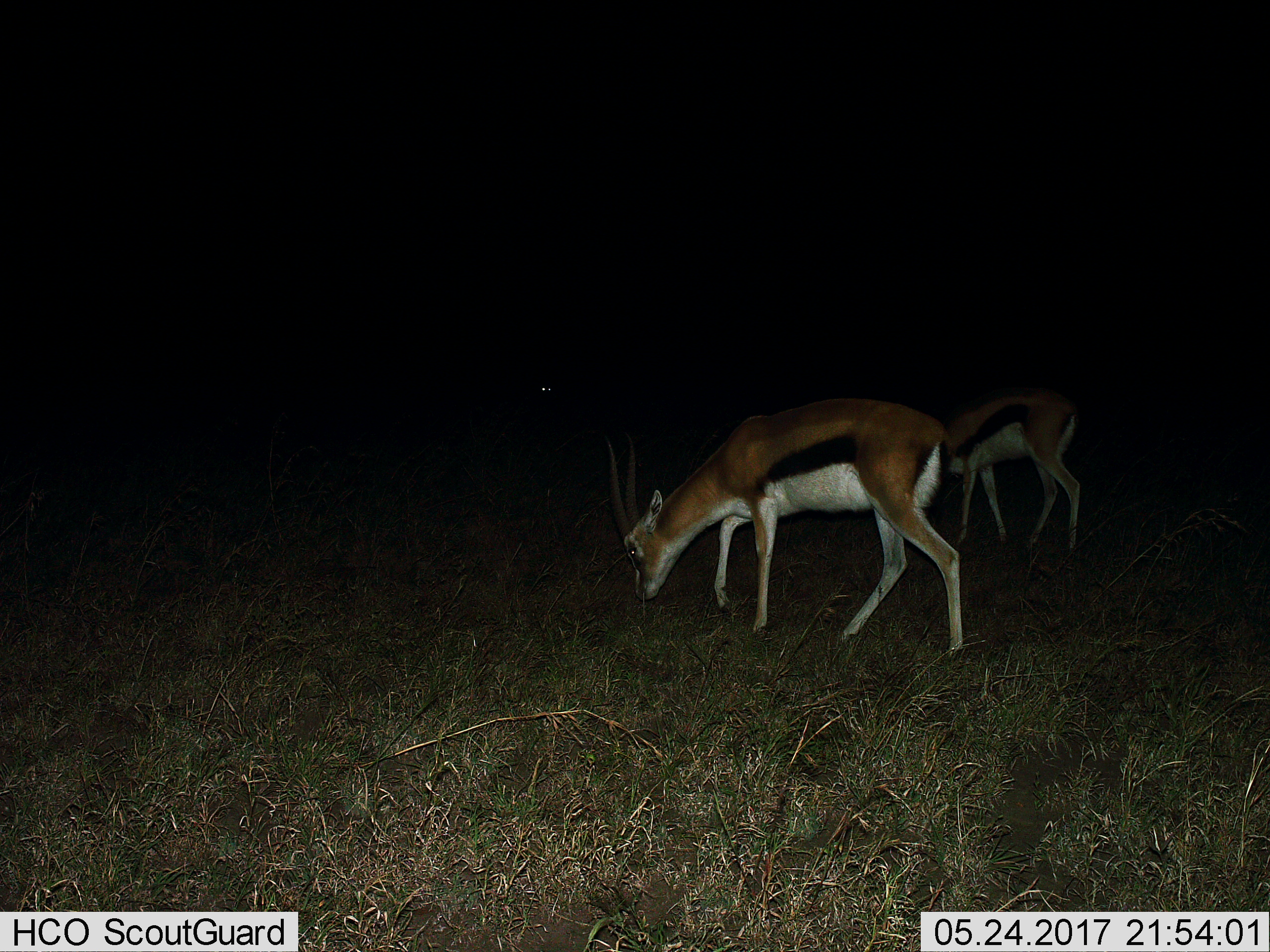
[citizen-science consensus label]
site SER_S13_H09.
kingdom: Animalia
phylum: Chordata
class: Mammalia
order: Artiodactyla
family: Bovidae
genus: Eudorcas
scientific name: Eudorcas thomsonii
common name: thomson's gazelle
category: gazellethomsons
Gazellethomsons (thomson's gazelle) (Eudorcas thomsonii), count 2. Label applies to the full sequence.